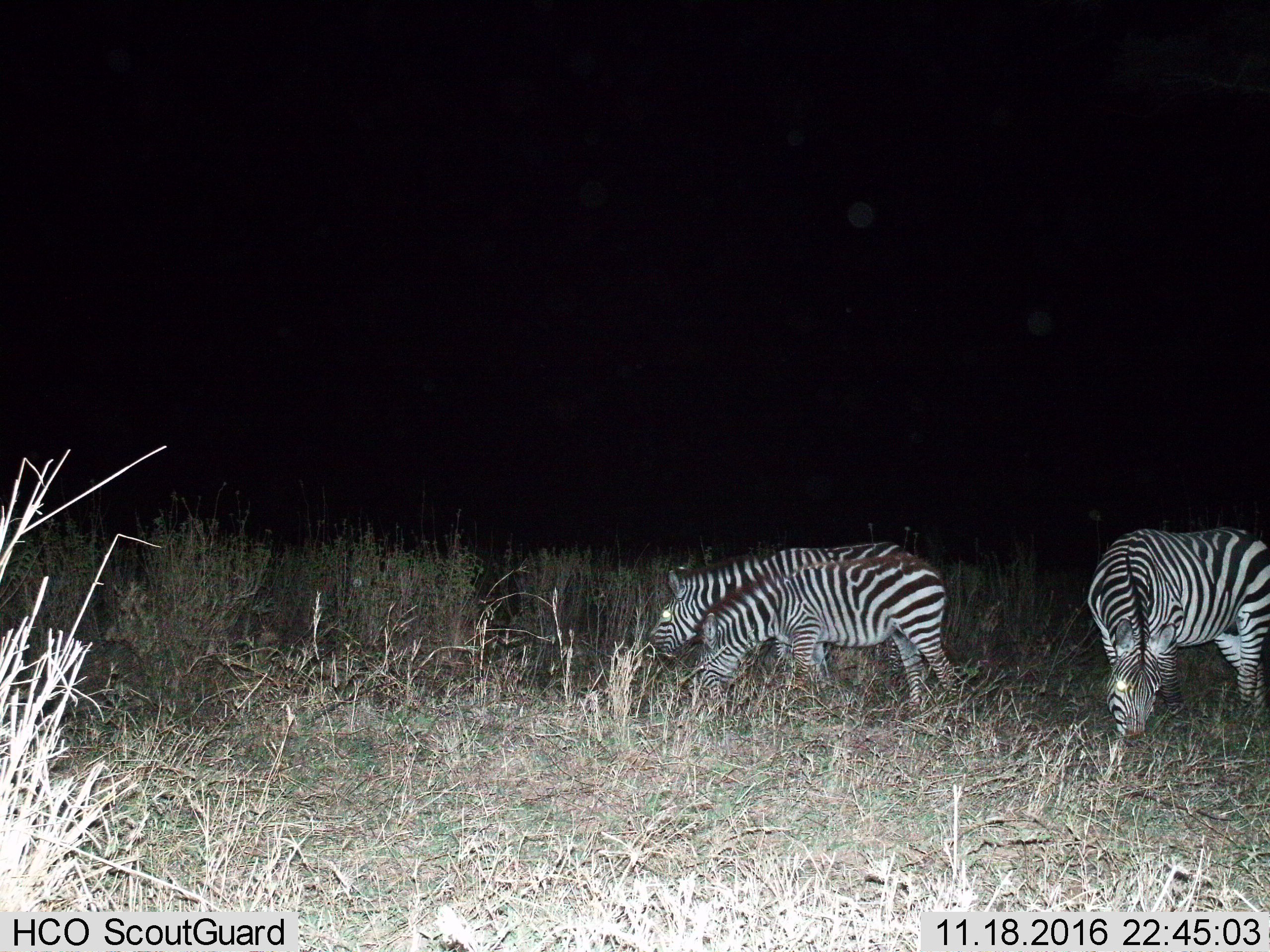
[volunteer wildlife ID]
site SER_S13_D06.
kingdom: Animalia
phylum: Chordata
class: Mammalia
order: Perissodactyla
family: Equidae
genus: Equus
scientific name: Equus quagga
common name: plains zebra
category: zebraplains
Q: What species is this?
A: Zebraplains (plains zebra) (Equus quagga).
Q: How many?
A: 3.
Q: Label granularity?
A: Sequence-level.